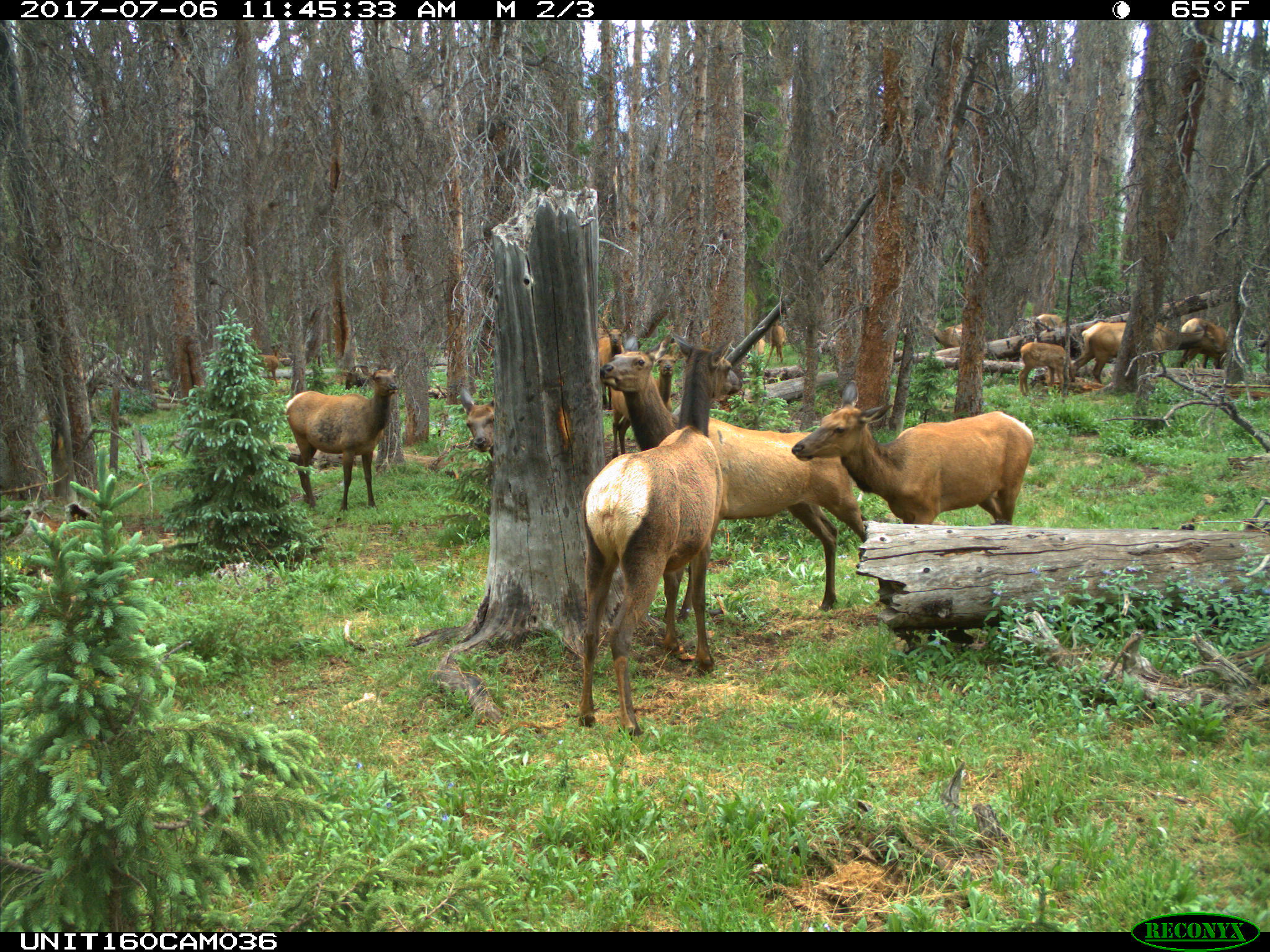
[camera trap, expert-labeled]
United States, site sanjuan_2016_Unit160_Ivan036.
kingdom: Animalia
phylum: Chordata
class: Mammalia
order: Artiodactyla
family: Cervidae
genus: Cervus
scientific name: Cervus elaphus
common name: red deer